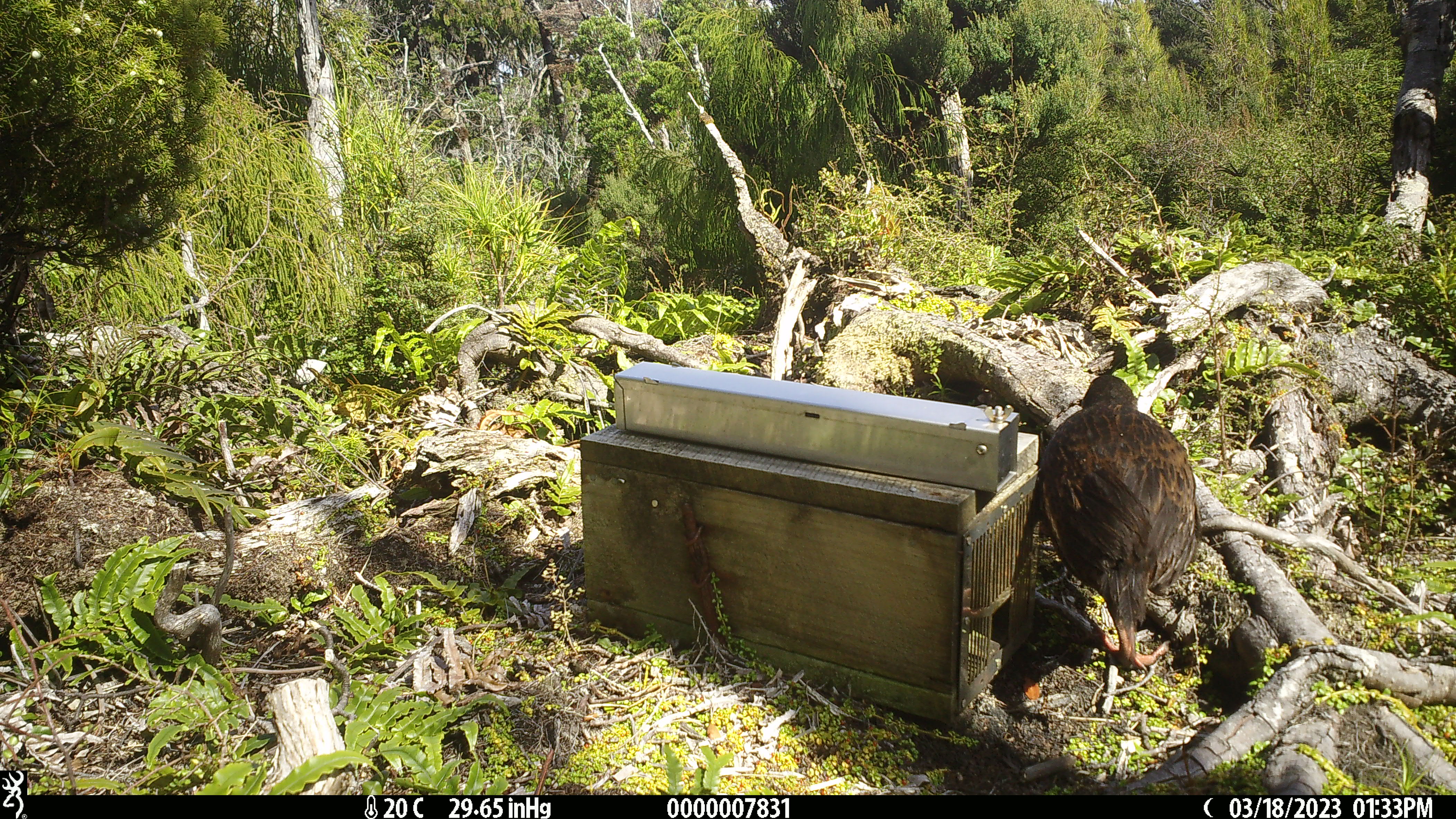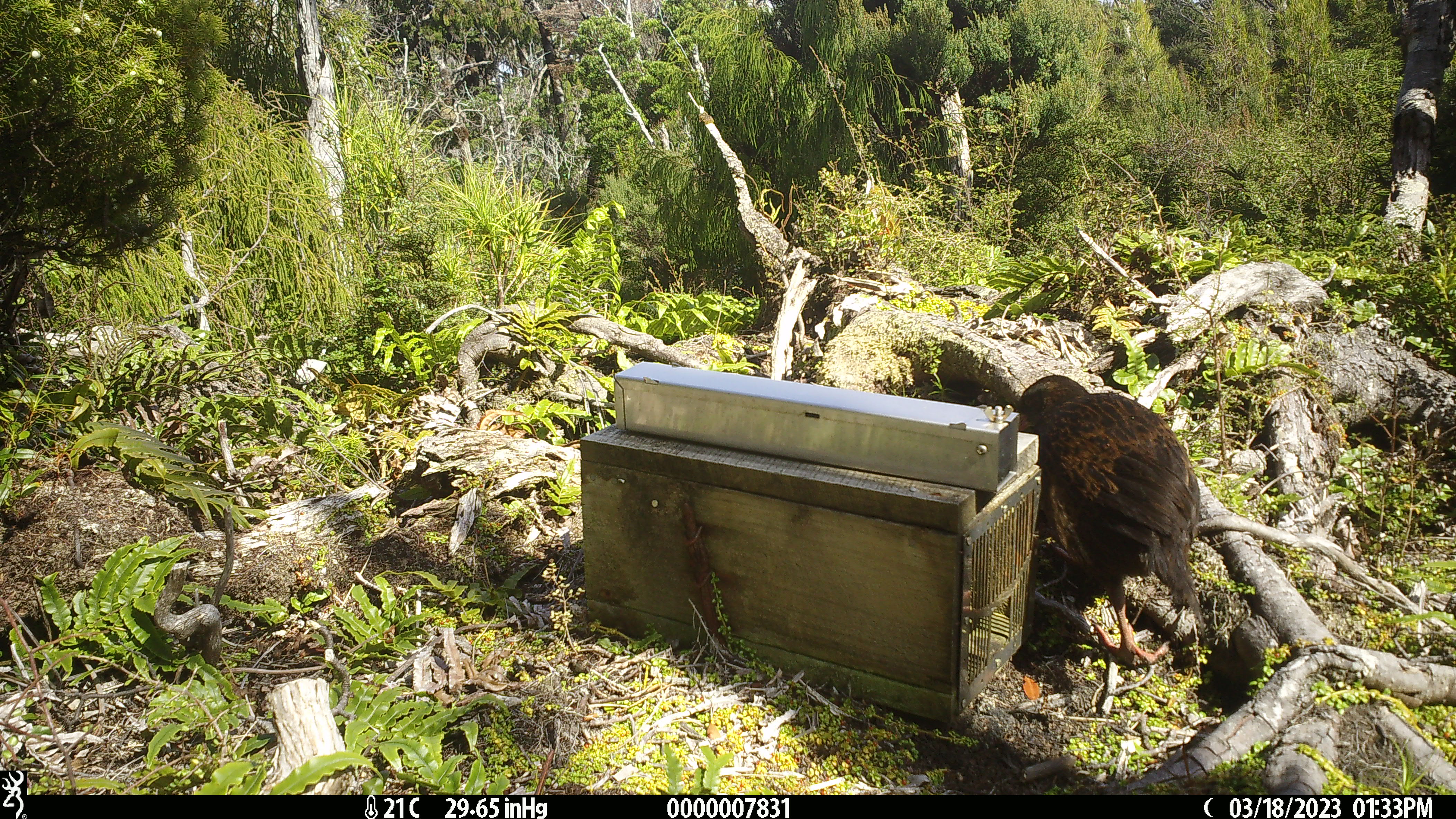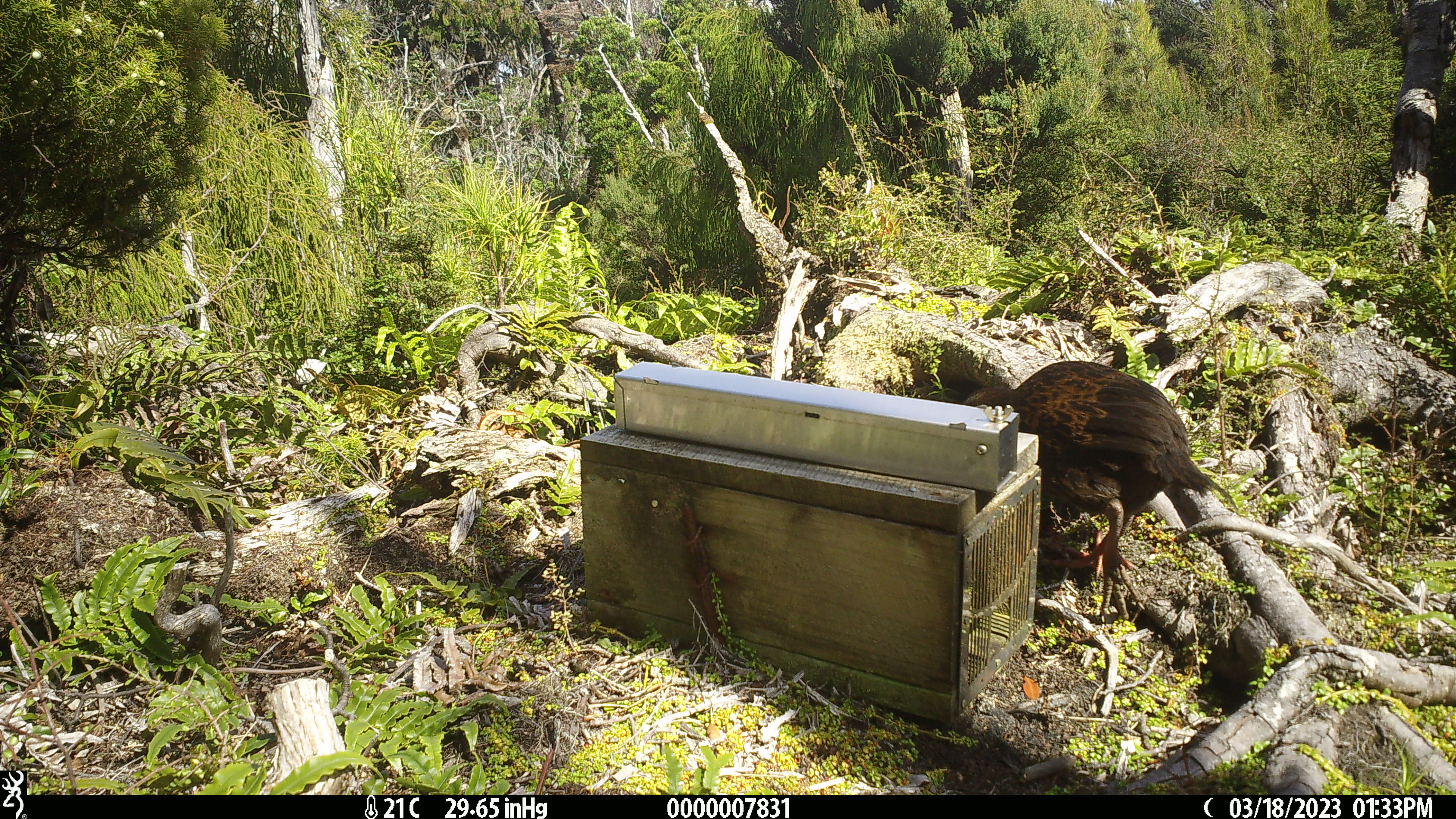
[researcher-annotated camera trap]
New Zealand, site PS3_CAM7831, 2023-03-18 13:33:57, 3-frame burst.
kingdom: Animalia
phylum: Chordata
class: Aves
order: Gruiformes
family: Rallidae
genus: Gallirallus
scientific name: Gallirallus australis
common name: weka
Weka (Gallirallus australis).